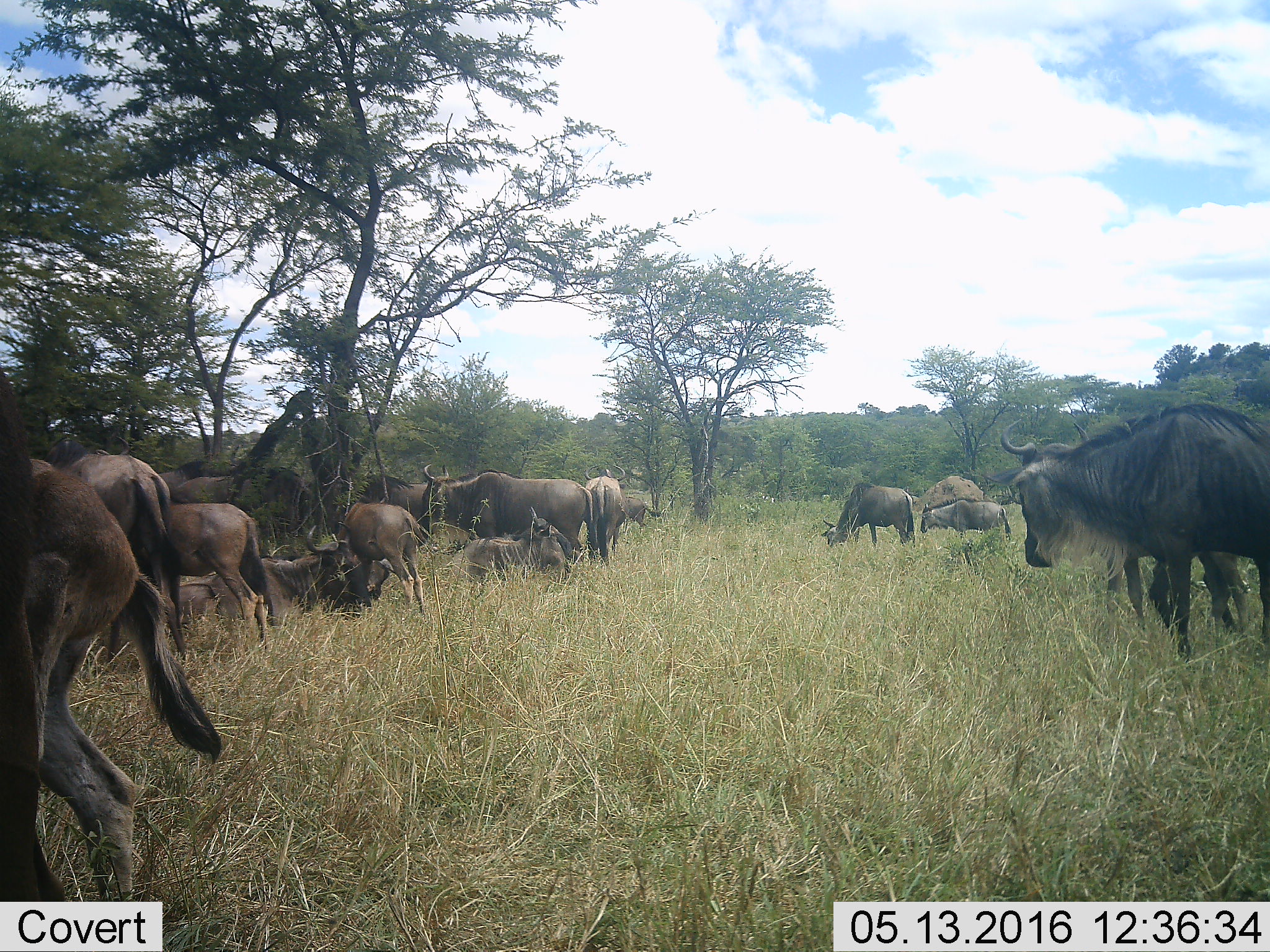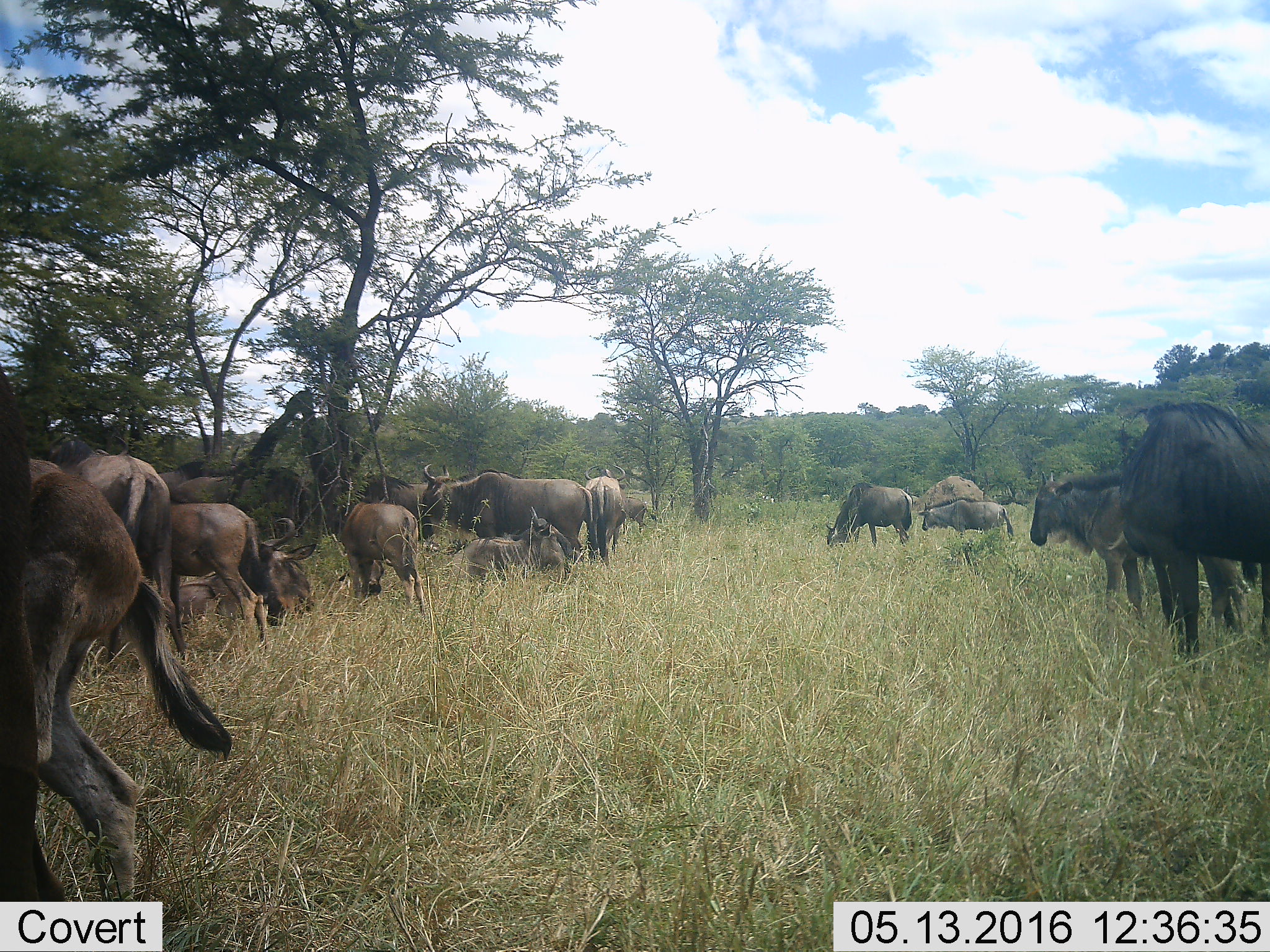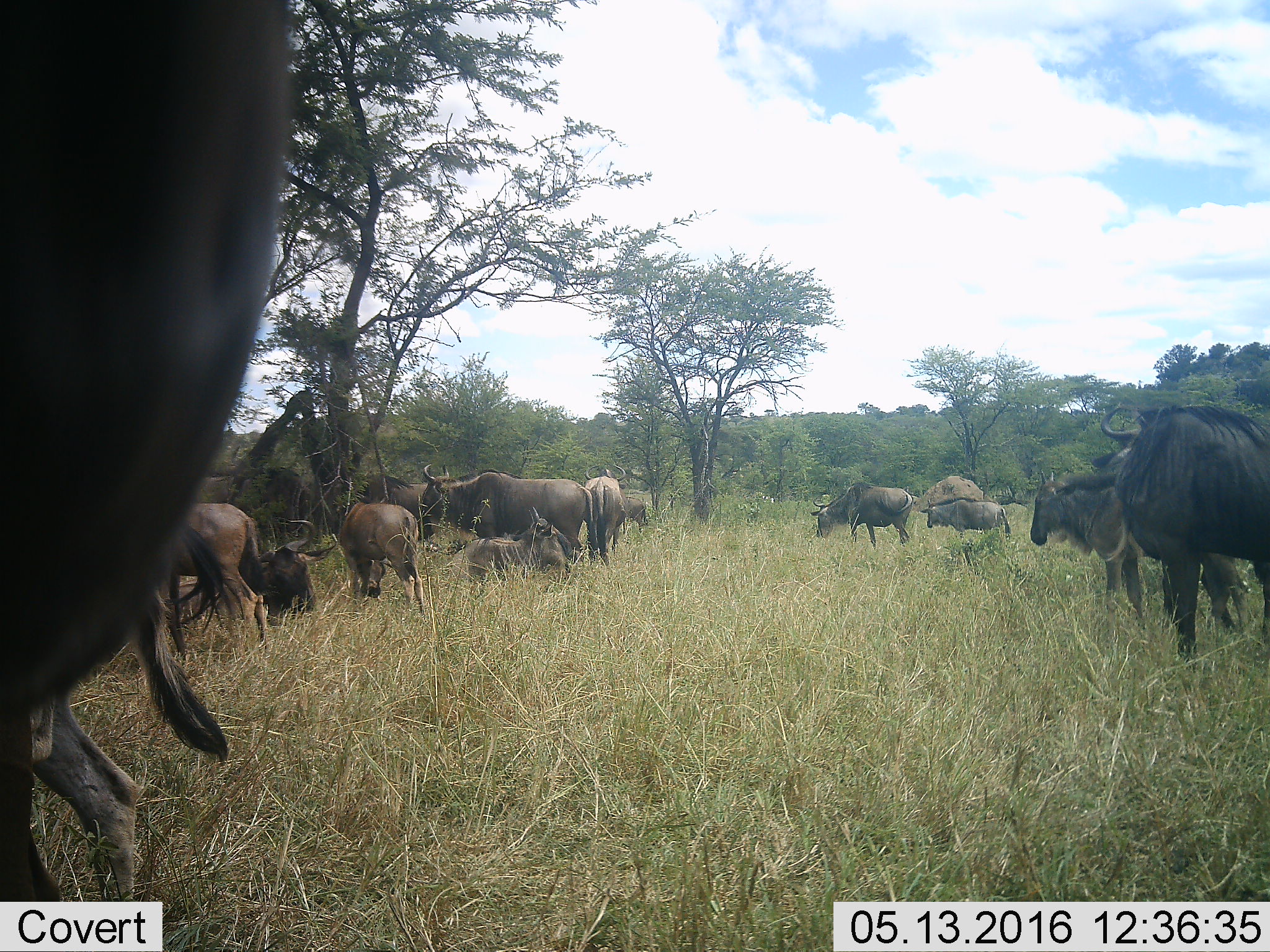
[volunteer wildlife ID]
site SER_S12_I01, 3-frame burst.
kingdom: Animalia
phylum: Chordata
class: Mammalia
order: Artiodactyla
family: Bovidae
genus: Connochaetes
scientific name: Connochaetes taurinus taurinus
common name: blue wildebeest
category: wildebeestblue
Wildebeestblue (blue wildebeest) (Connochaetes taurinus taurinus), count 11-50. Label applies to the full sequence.